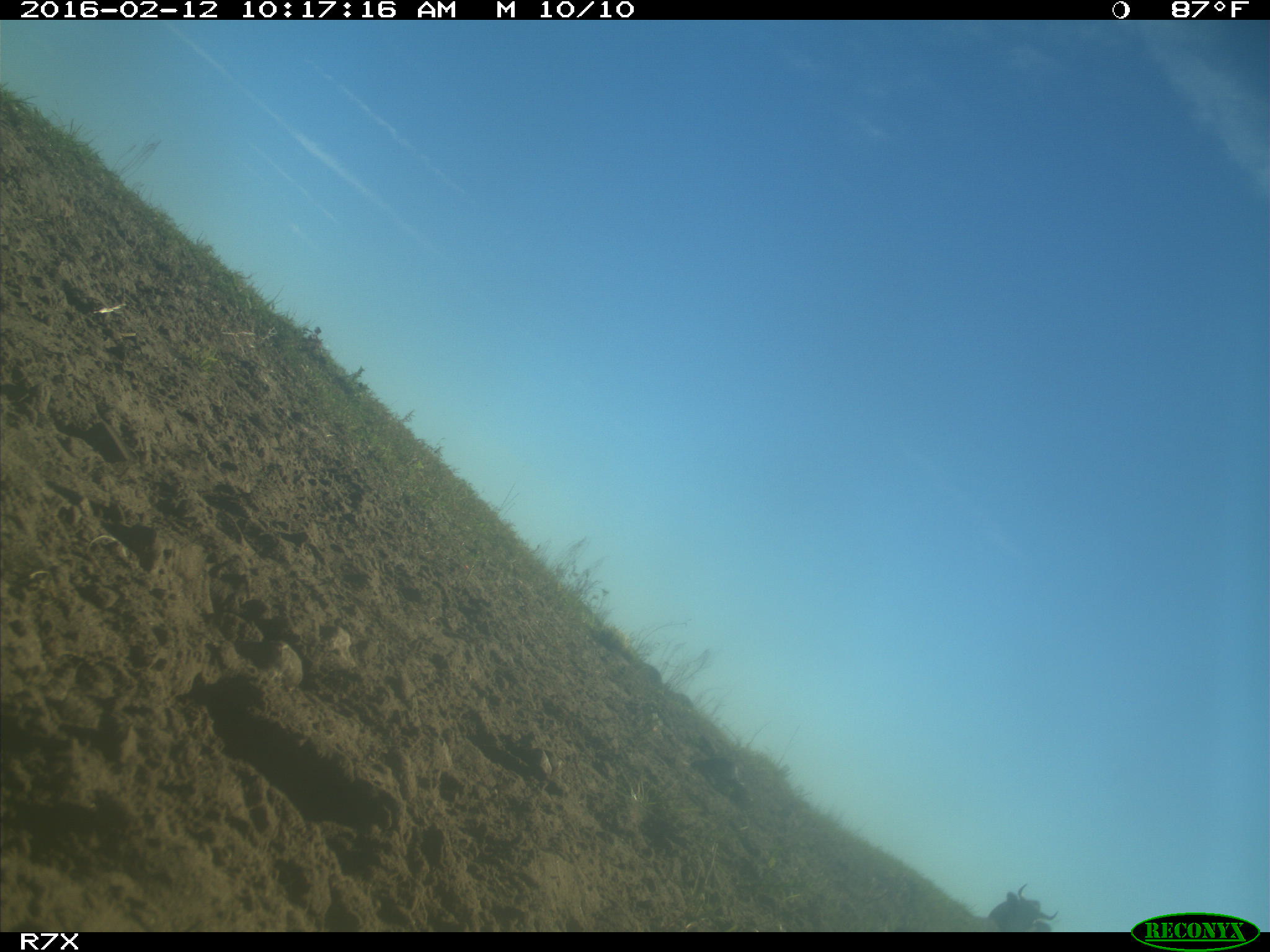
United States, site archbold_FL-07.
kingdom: Animalia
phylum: Chordata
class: Mammalia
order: Artiodactyla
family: Bovidae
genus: Bos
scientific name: Bos taurus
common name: domestic cow